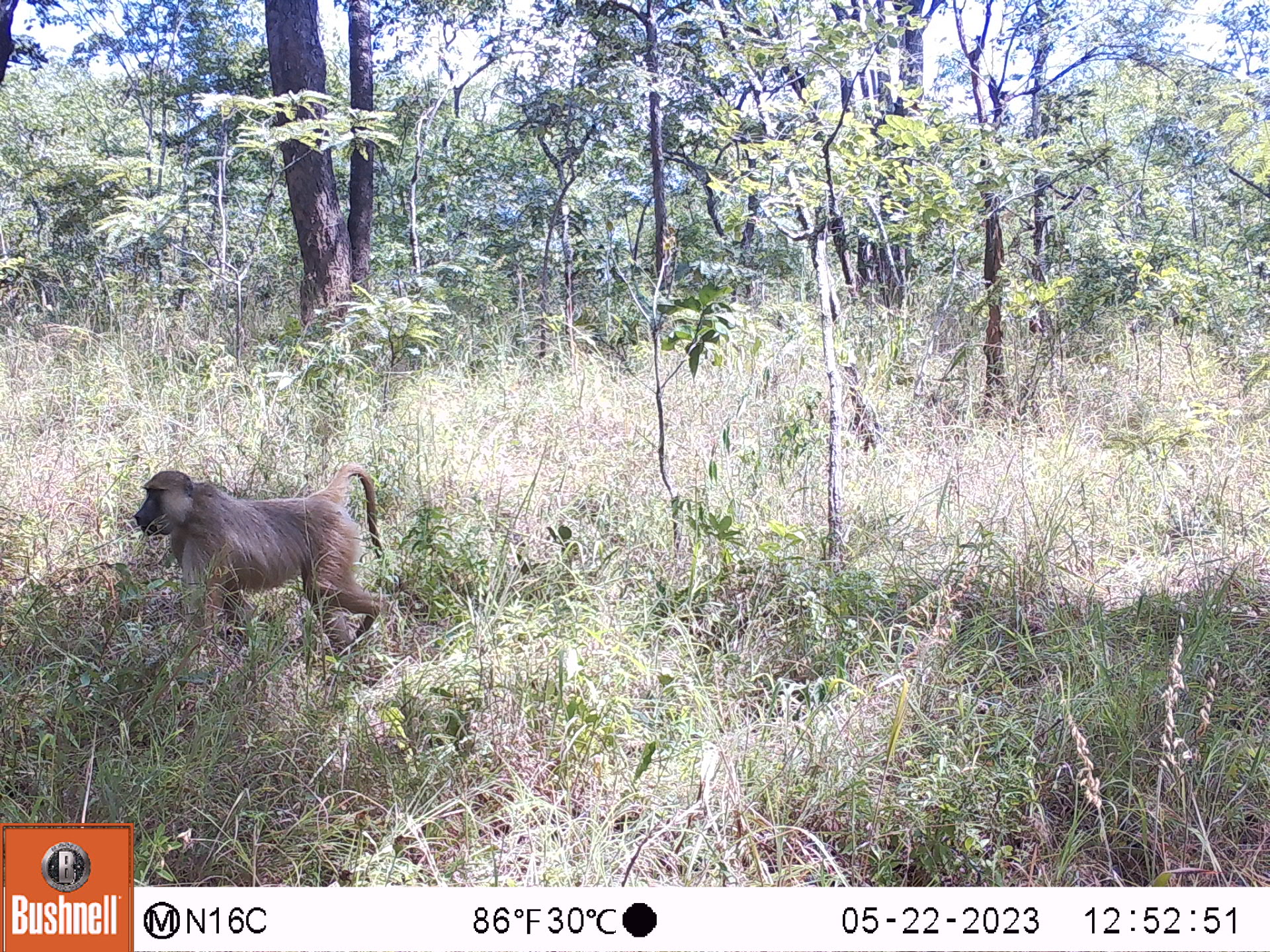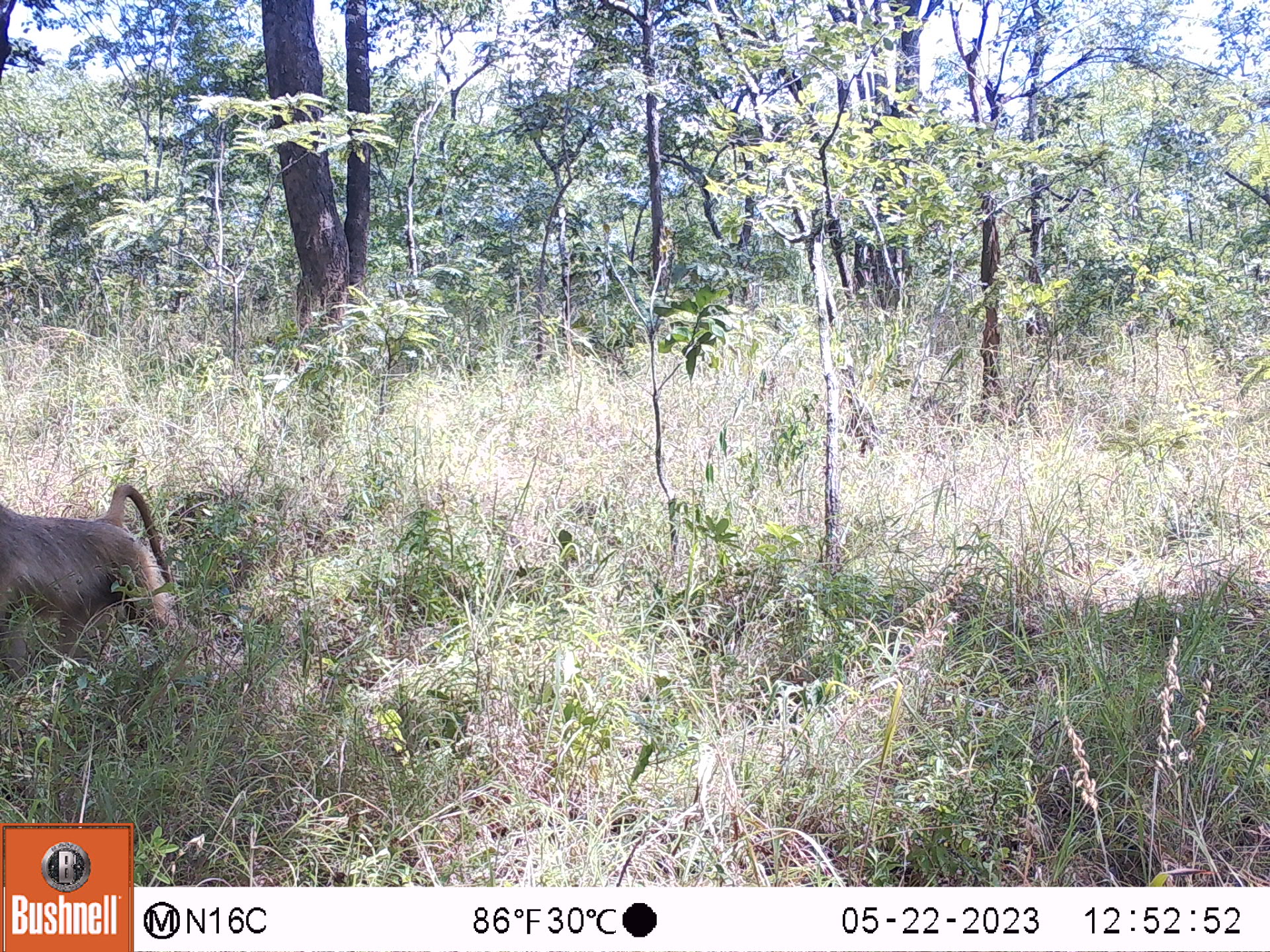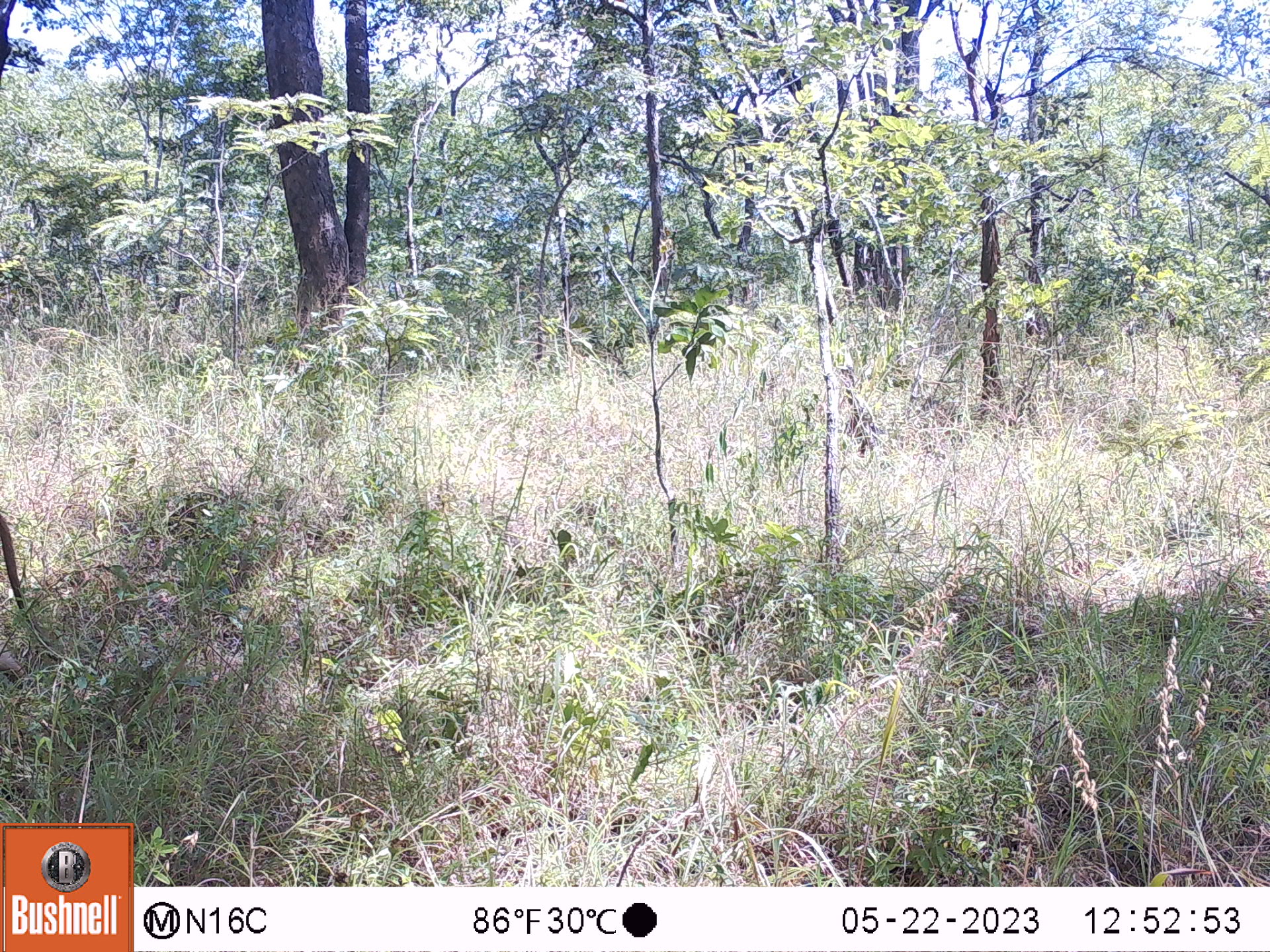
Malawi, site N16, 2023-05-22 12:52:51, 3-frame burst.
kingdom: Animalia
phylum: Chordata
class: Mammalia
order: Primates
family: Cercopithecidae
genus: Papio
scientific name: Papio cynocephalus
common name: yellow baboon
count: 1